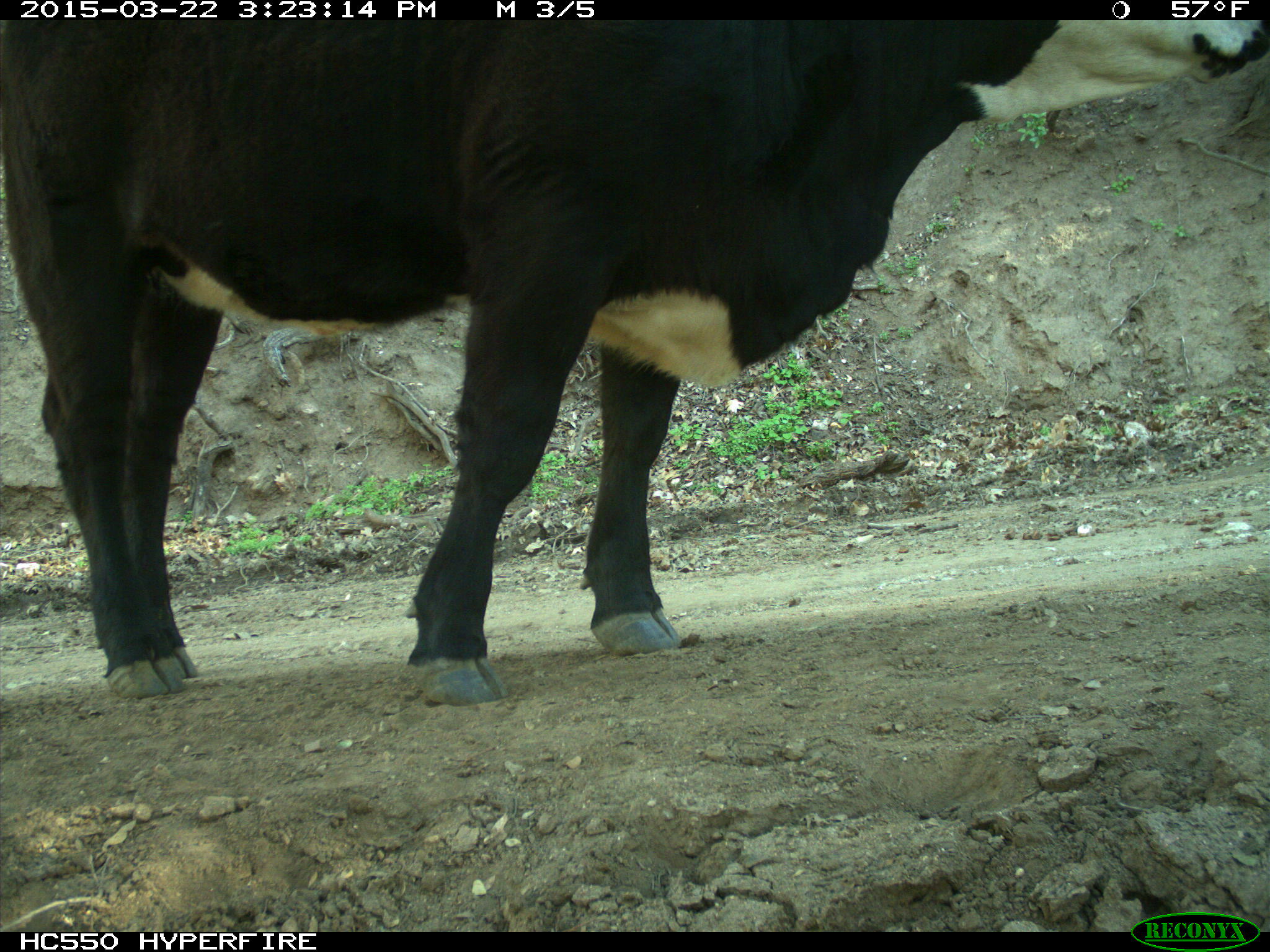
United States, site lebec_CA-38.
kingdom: Animalia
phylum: Chordata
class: Mammalia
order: Artiodactyla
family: Bovidae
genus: Bos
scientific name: Bos taurus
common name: domestic cow